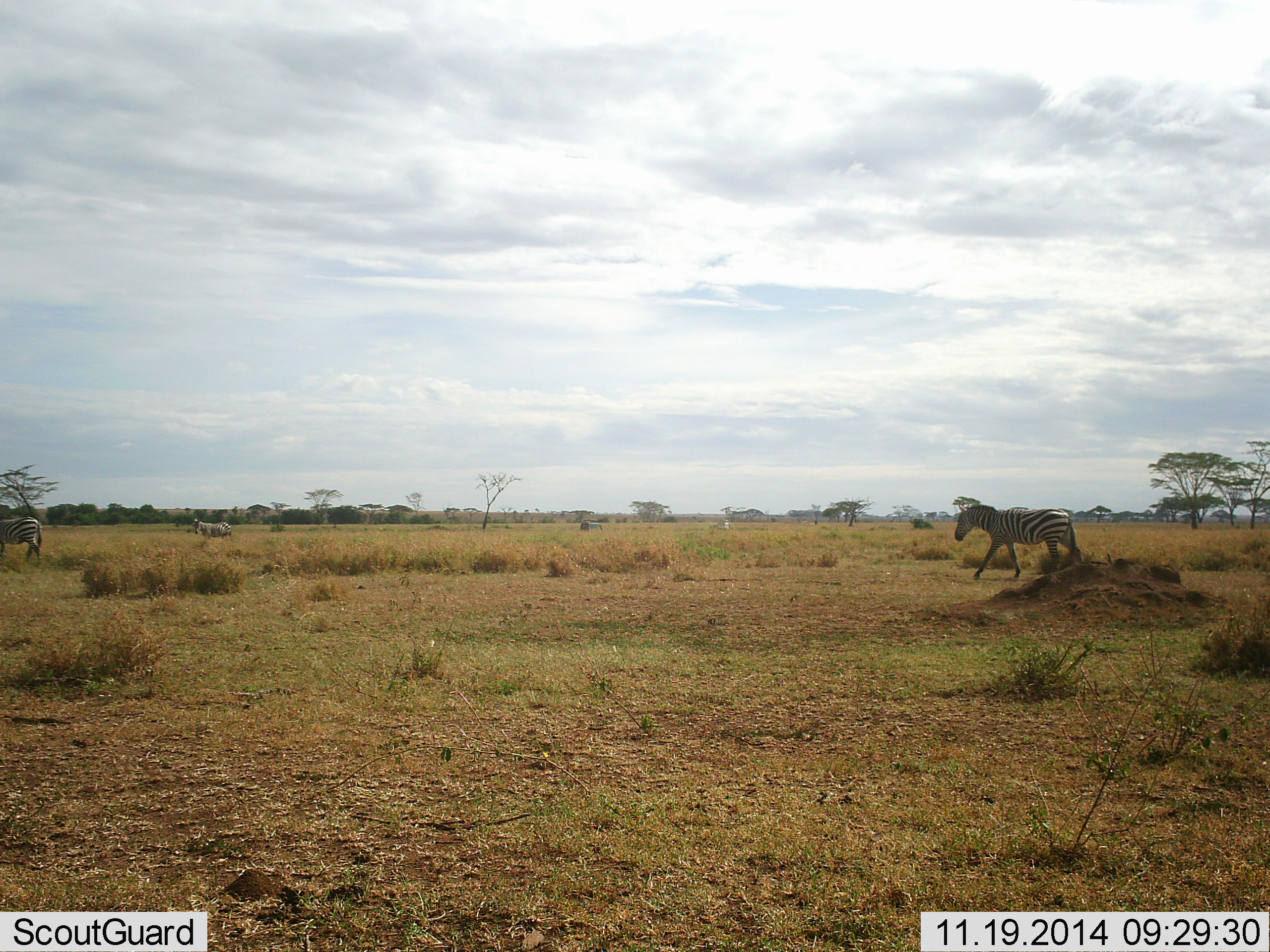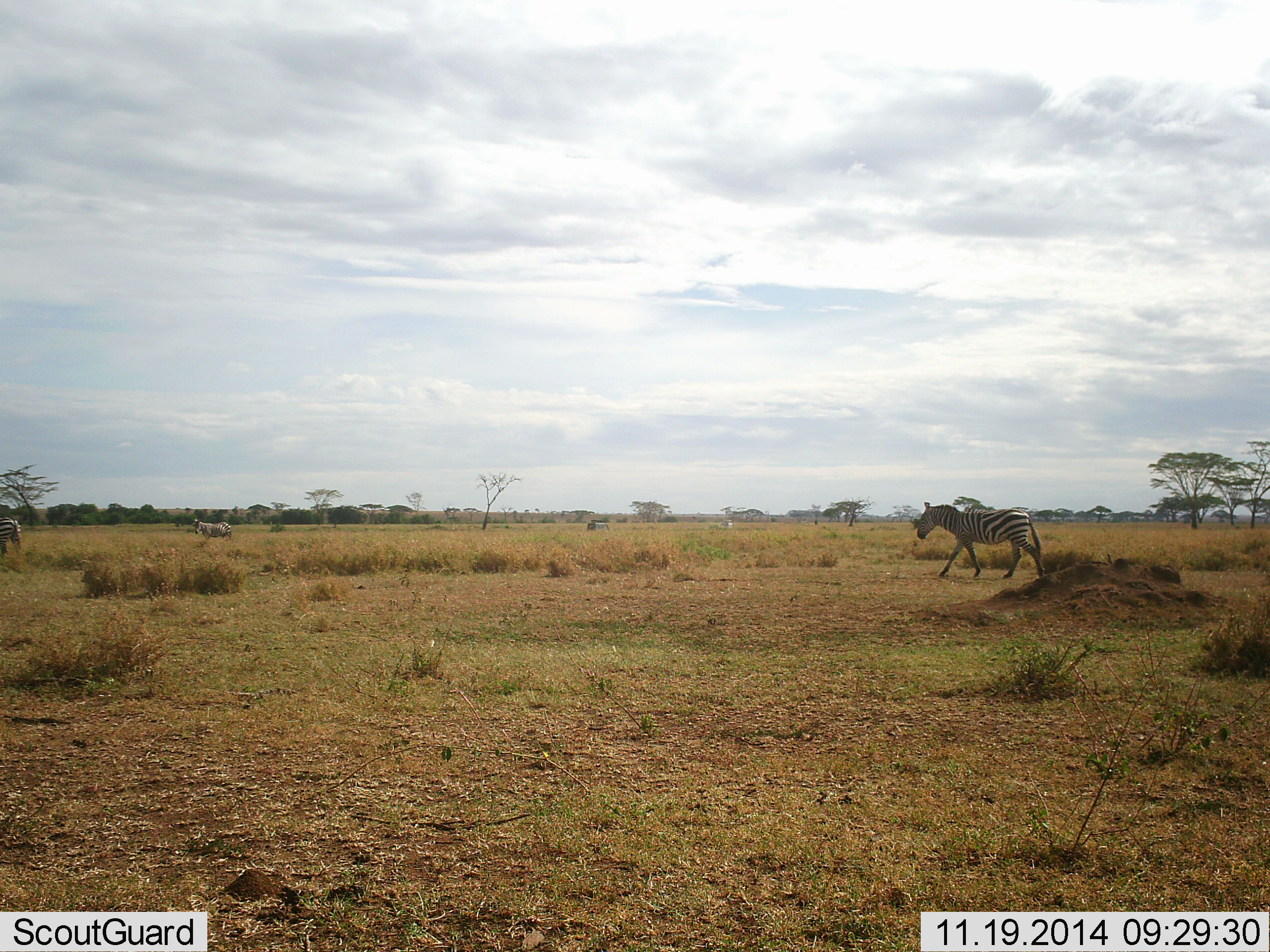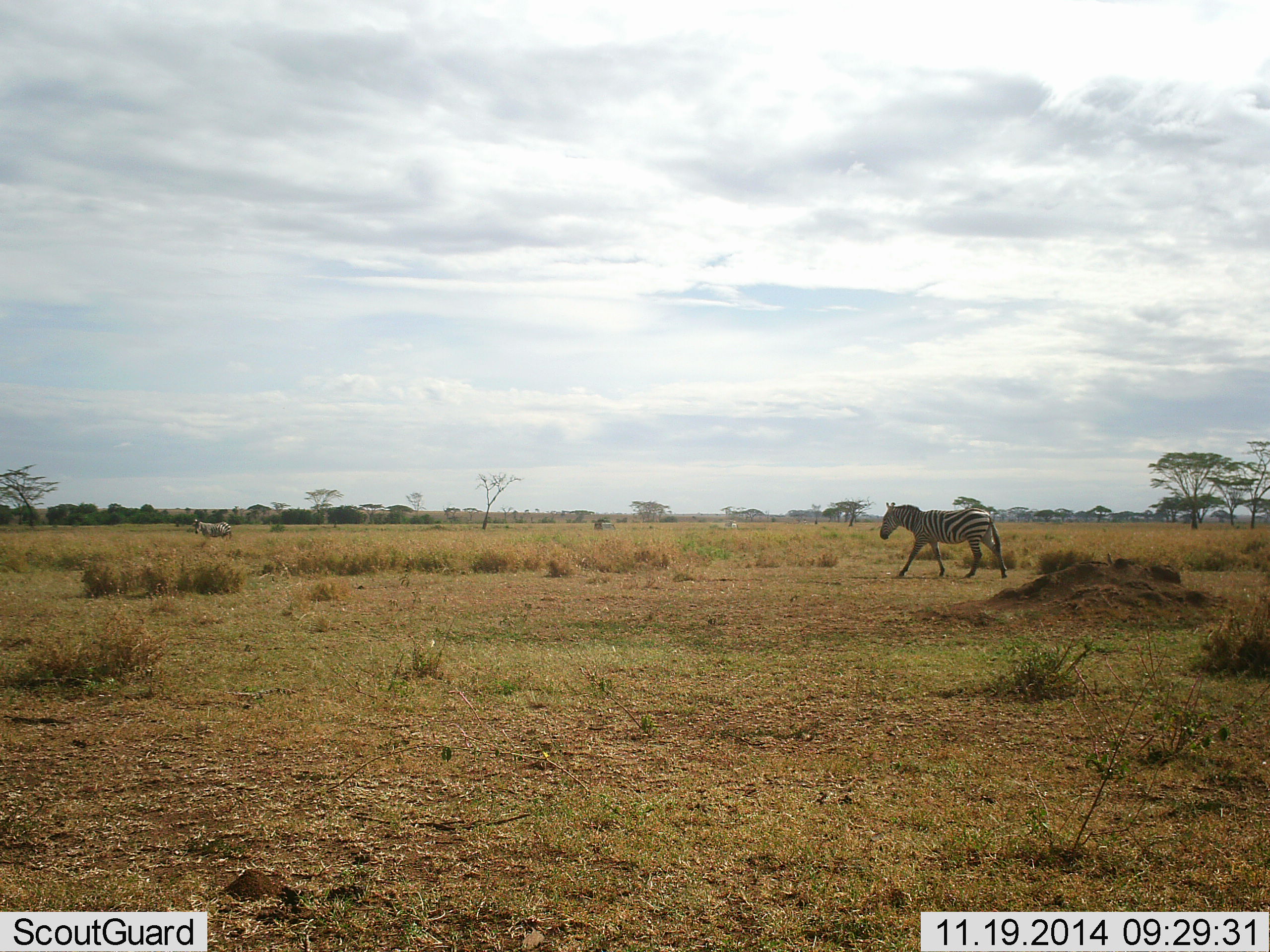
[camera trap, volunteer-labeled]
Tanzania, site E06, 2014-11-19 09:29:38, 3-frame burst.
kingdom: Animalia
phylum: Chordata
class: Mammalia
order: Perissodactyla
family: Equidae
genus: Equus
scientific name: Equus quagga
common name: plains zebra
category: zebra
Zebra (plains zebra) (Equus quagga), count 3. Behavior (volunteer vote fractions): standing 7%, resting 0%, moving 100%, interacting 0%. Young present (vote fraction): 0%. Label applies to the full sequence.